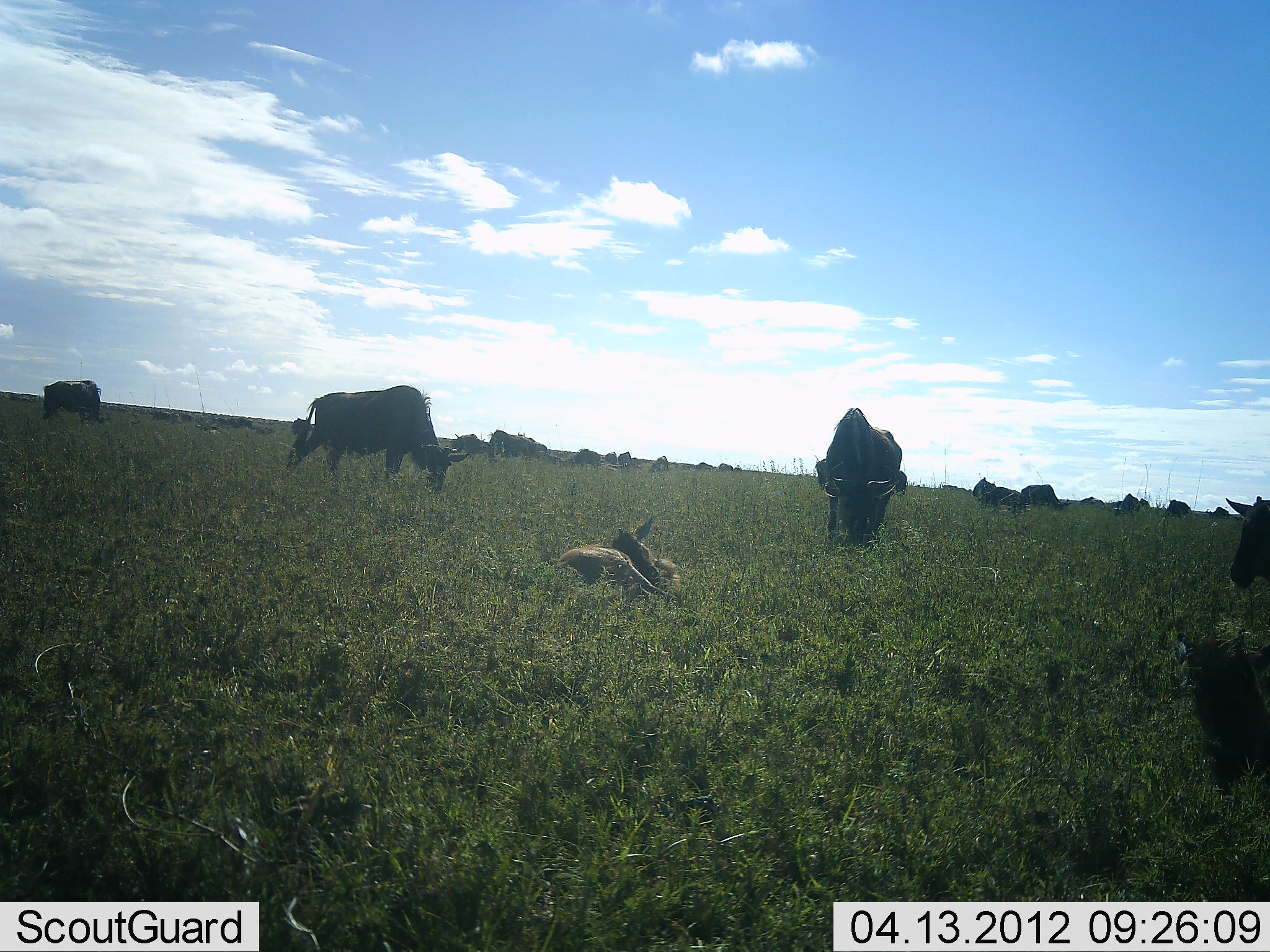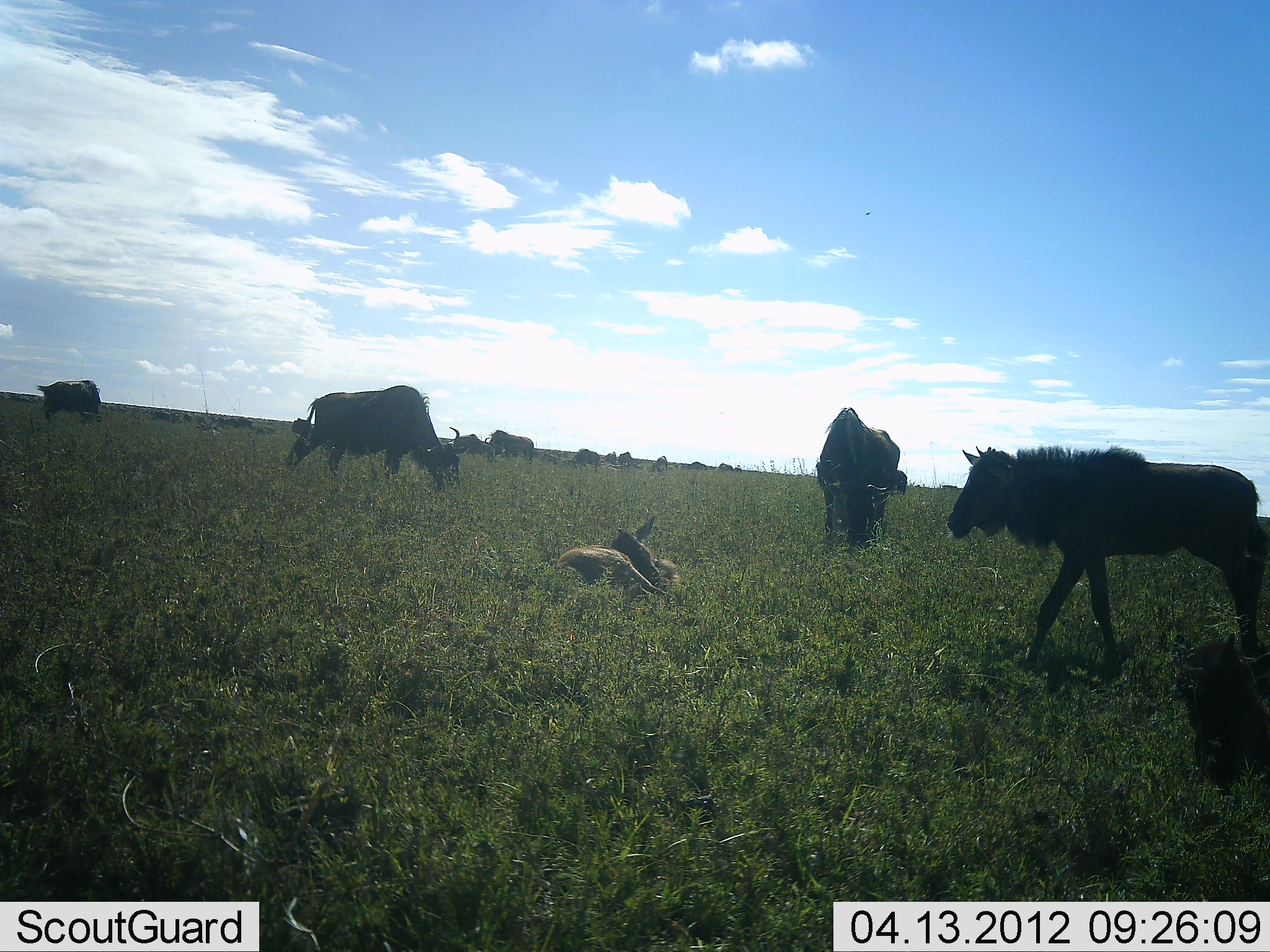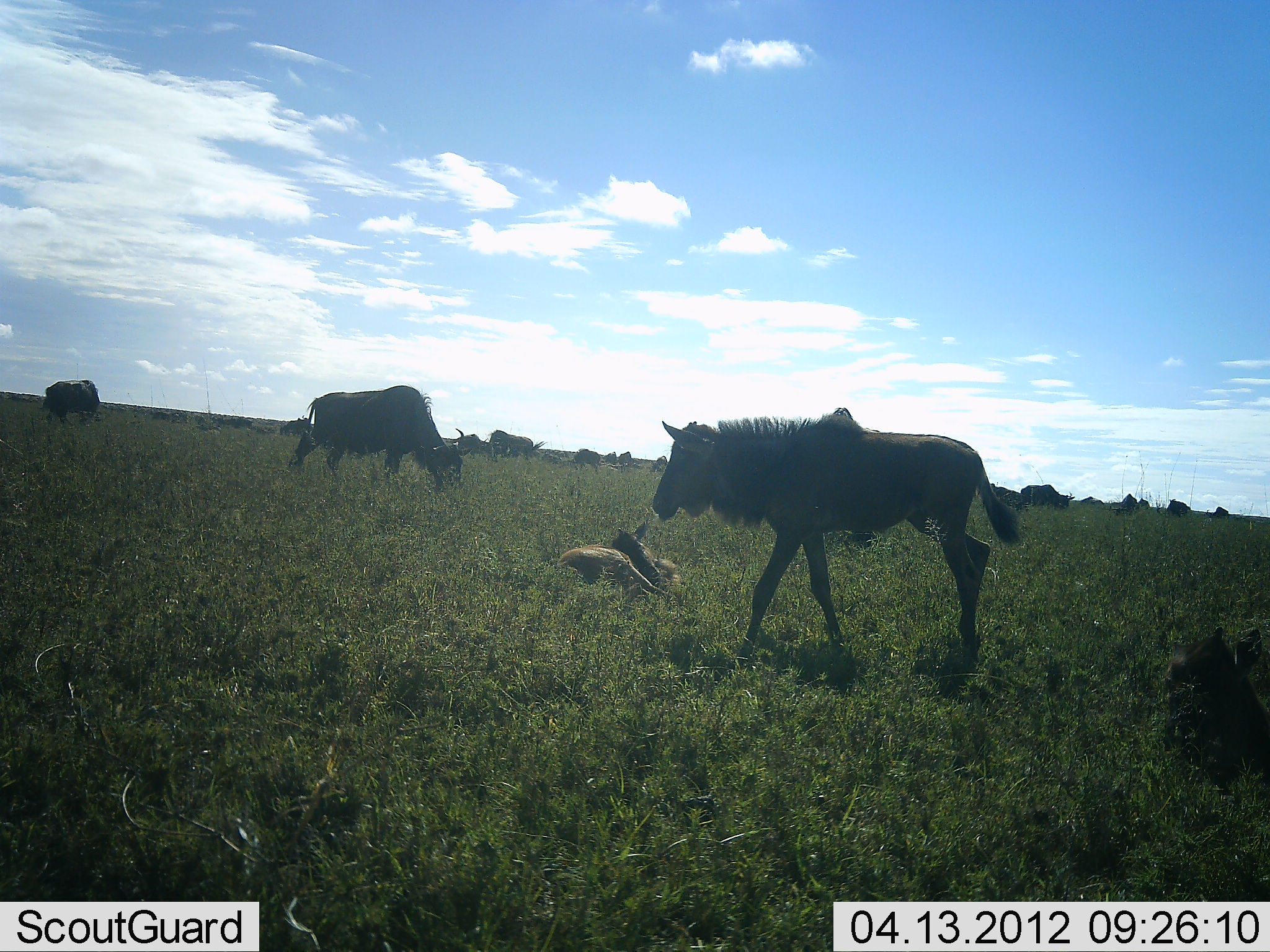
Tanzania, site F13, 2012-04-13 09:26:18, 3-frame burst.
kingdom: Animalia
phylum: Chordata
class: Mammalia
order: Artiodactyla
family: Bovidae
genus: Connochaetes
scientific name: Connochaetes taurinus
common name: blue wildebeest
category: wildebeest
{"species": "wildebeest (blue wildebeest) (Connochaetes taurinus)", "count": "11-50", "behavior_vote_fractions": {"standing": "50%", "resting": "68%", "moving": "75%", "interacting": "4%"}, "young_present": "50%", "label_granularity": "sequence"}